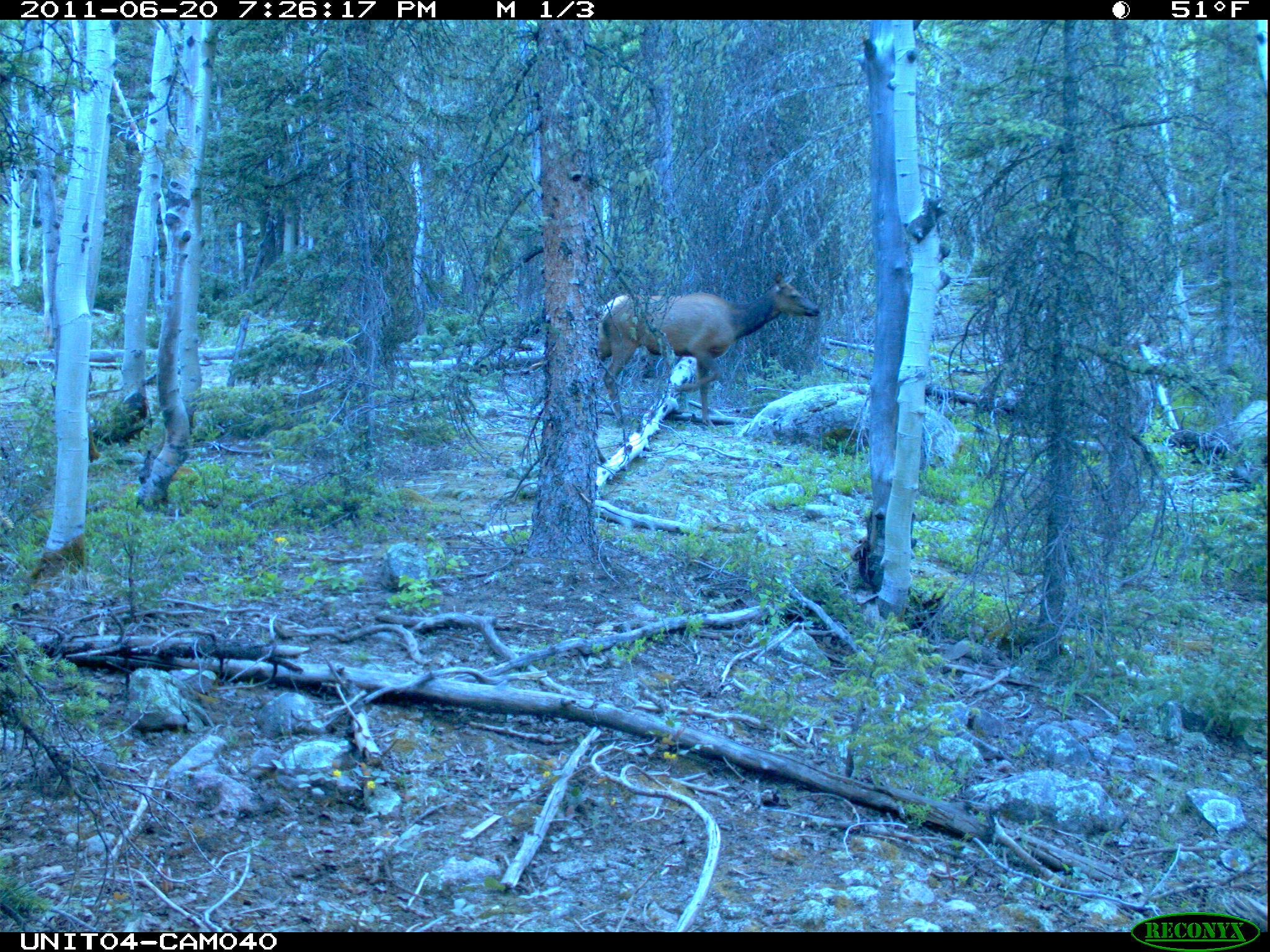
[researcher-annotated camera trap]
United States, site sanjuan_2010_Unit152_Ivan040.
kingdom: Animalia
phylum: Chordata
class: Mammalia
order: Artiodactyla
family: Cervidae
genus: Cervus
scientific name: Cervus elaphus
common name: red deer